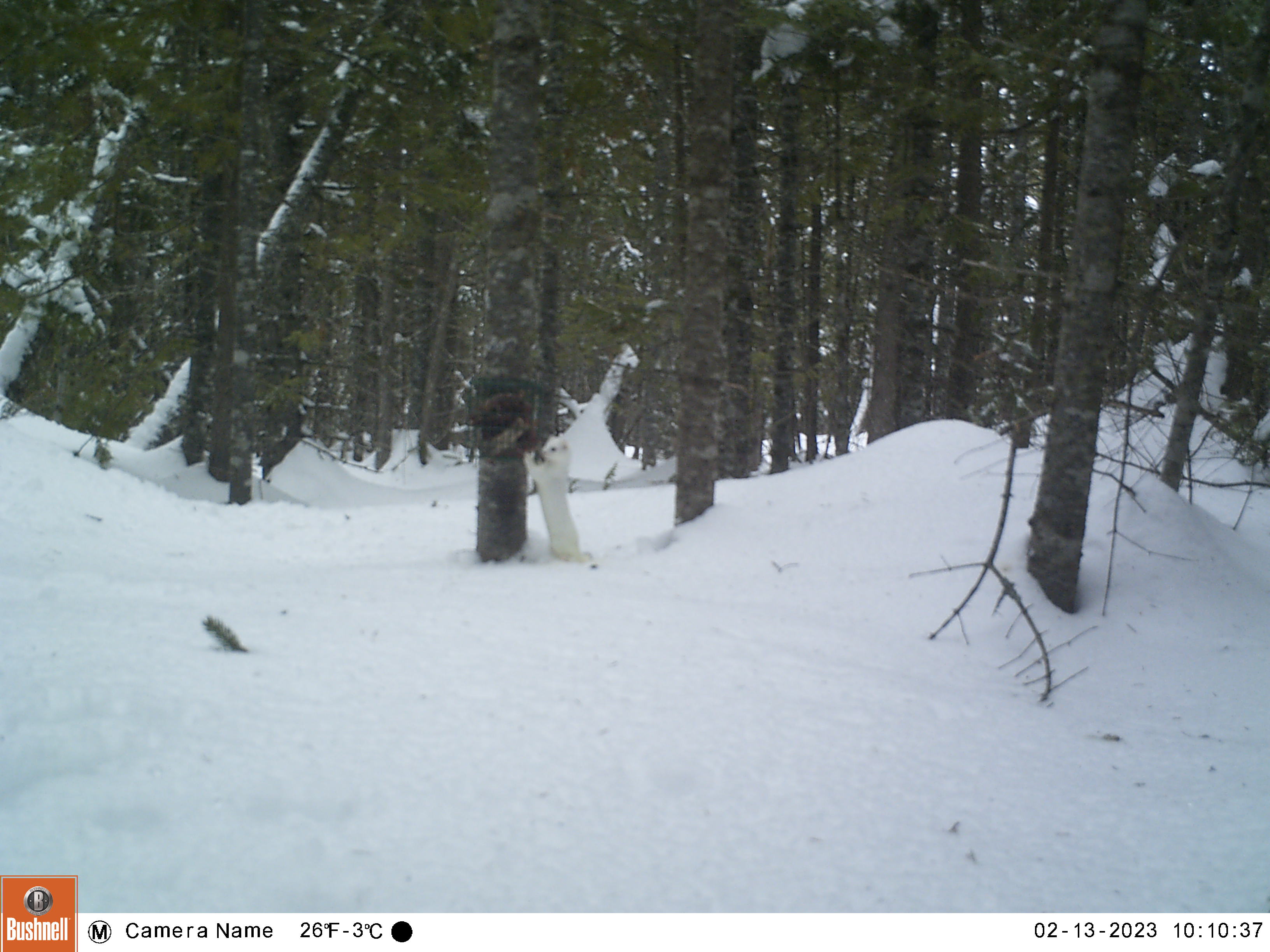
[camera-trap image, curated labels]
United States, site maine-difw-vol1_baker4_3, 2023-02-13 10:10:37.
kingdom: Animalia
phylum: Chordata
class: Mammalia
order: Carnivora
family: Mustelidae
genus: Mustela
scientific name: Mustela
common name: weasel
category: weasel sp.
Weasel sp. (weasel) (Mustela).